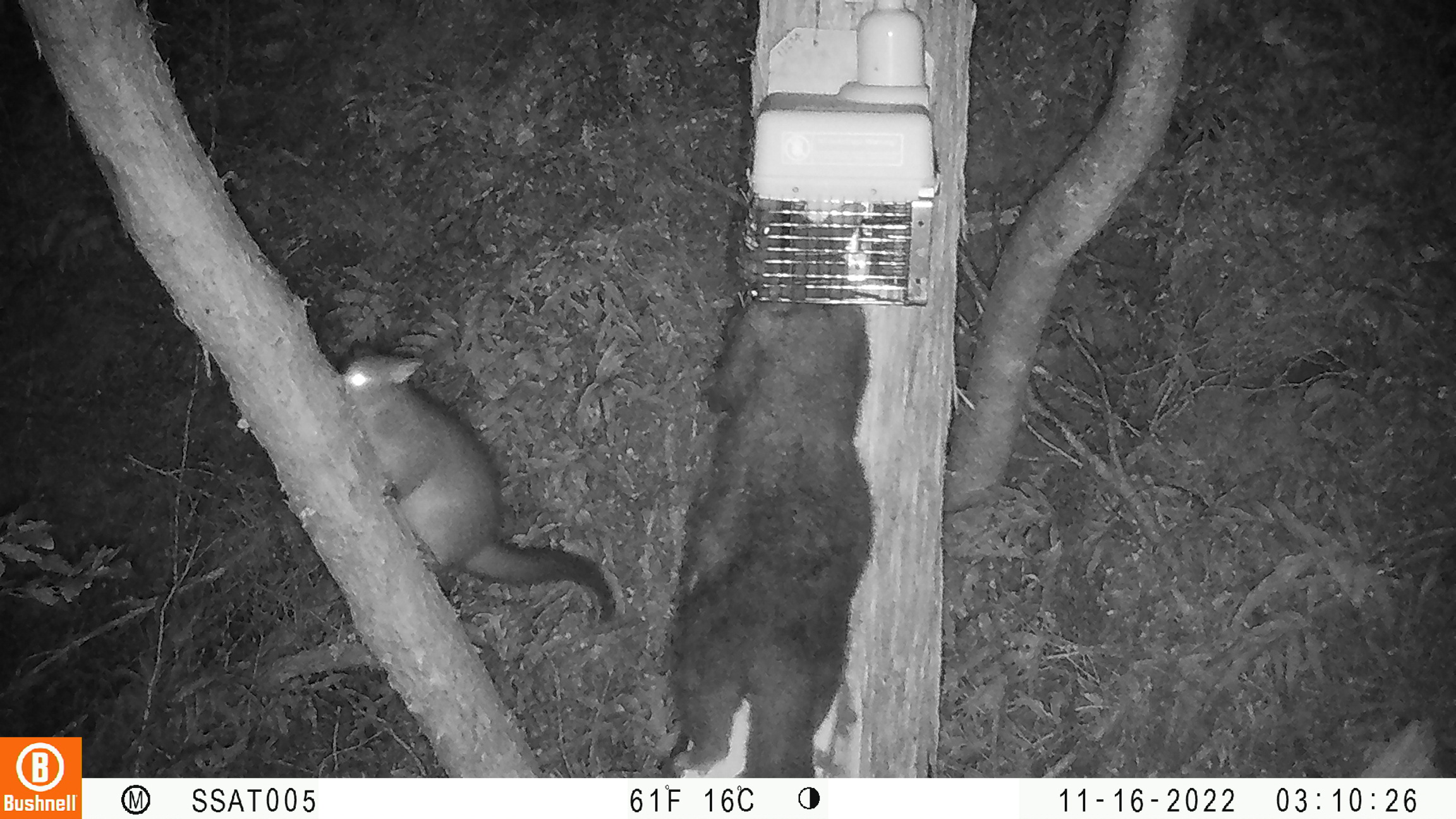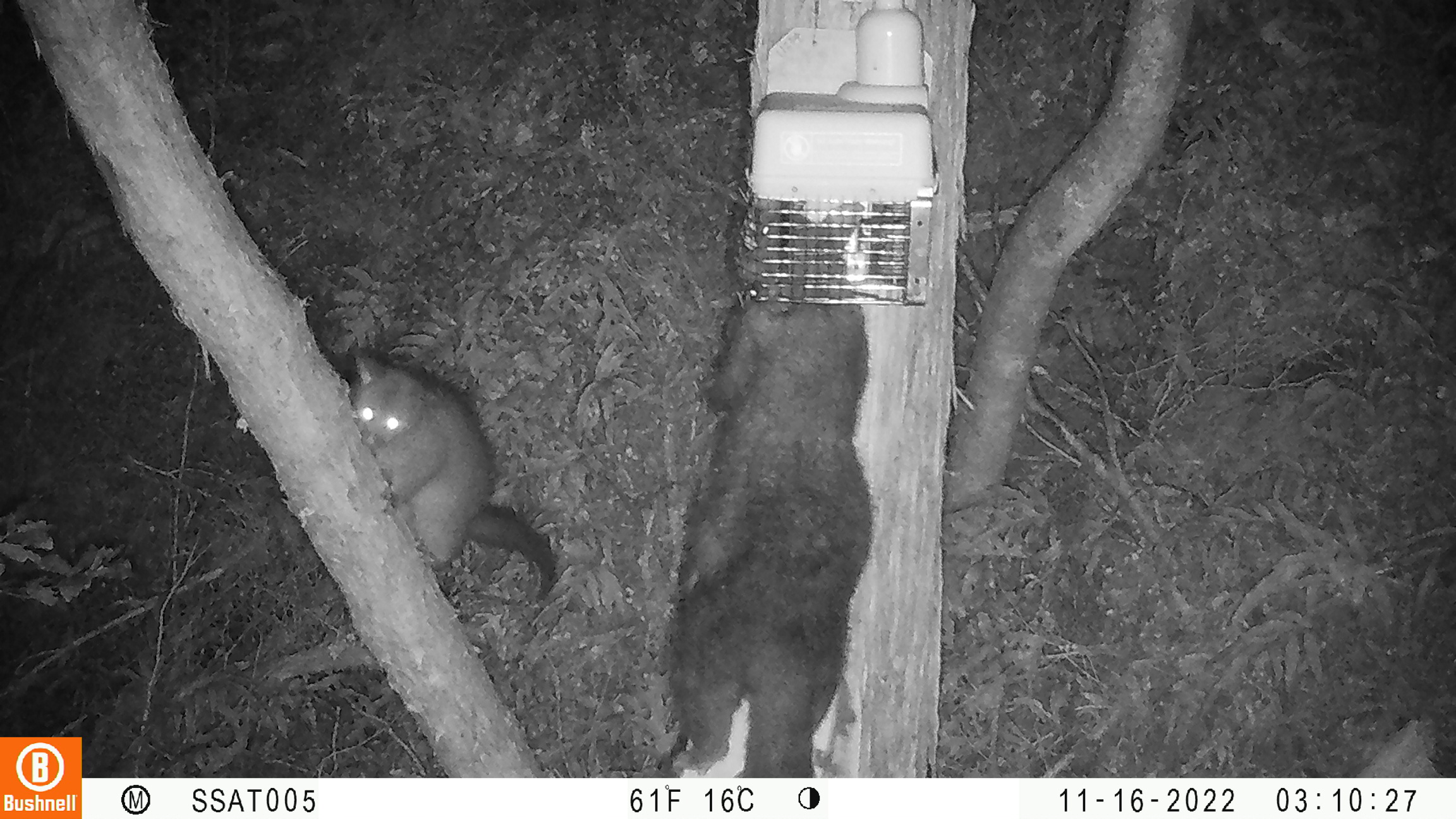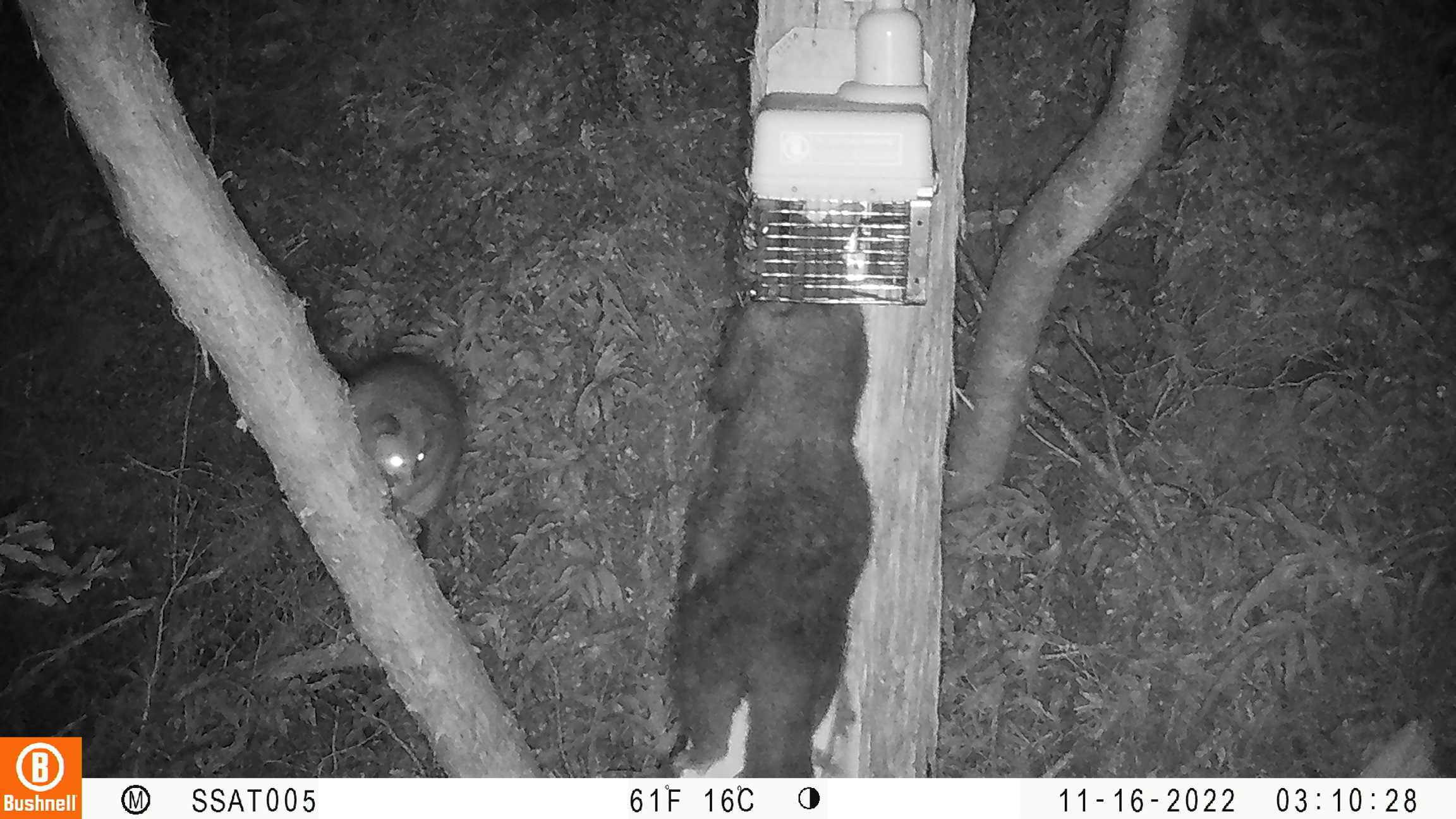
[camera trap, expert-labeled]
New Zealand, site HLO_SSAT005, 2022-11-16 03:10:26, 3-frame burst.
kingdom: Animalia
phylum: Chordata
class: Mammalia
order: Diprotodontia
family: Phalangeridae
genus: Trichosurus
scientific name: Trichosurus vulpecula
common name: common brushtail possum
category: possum